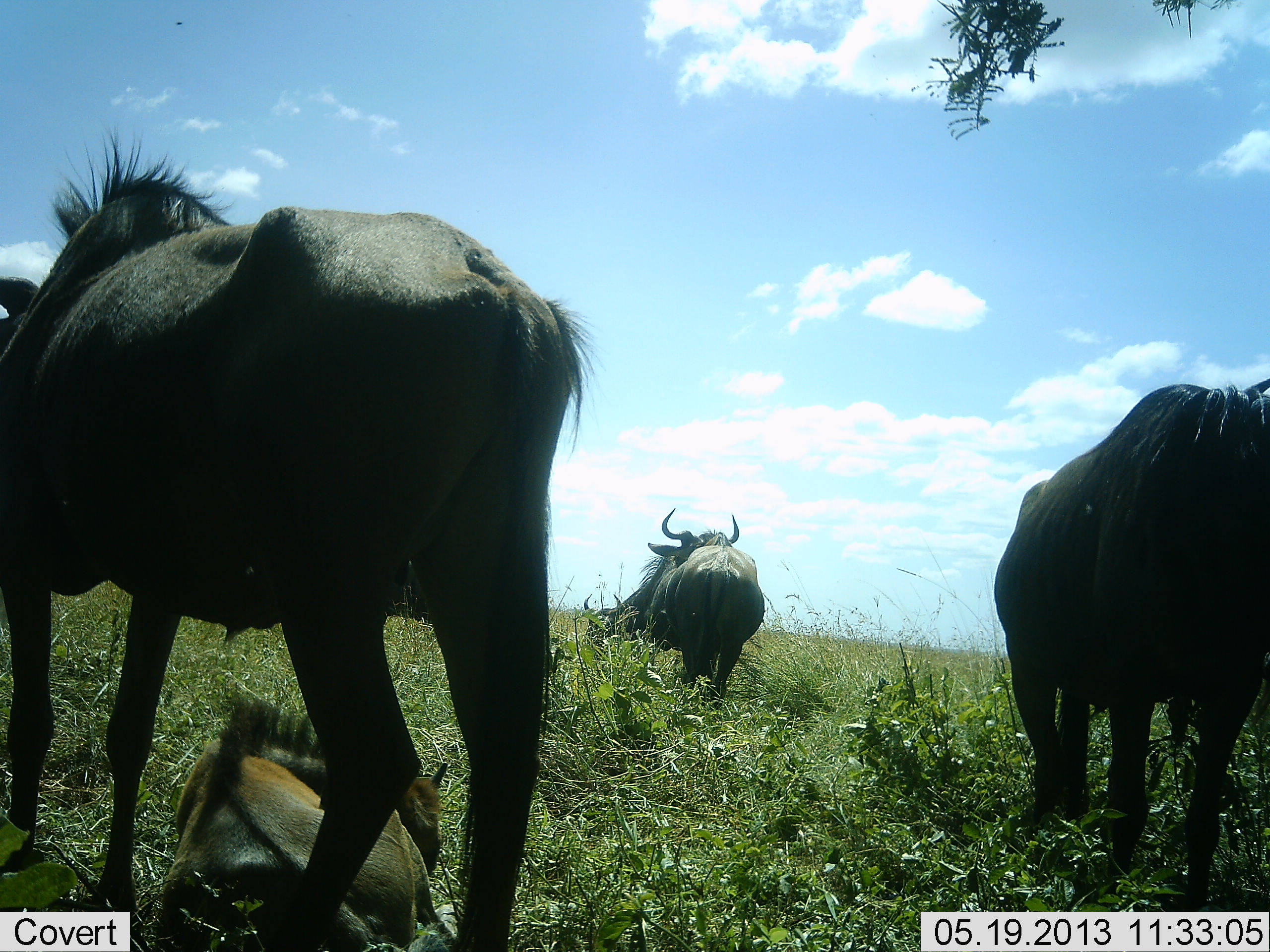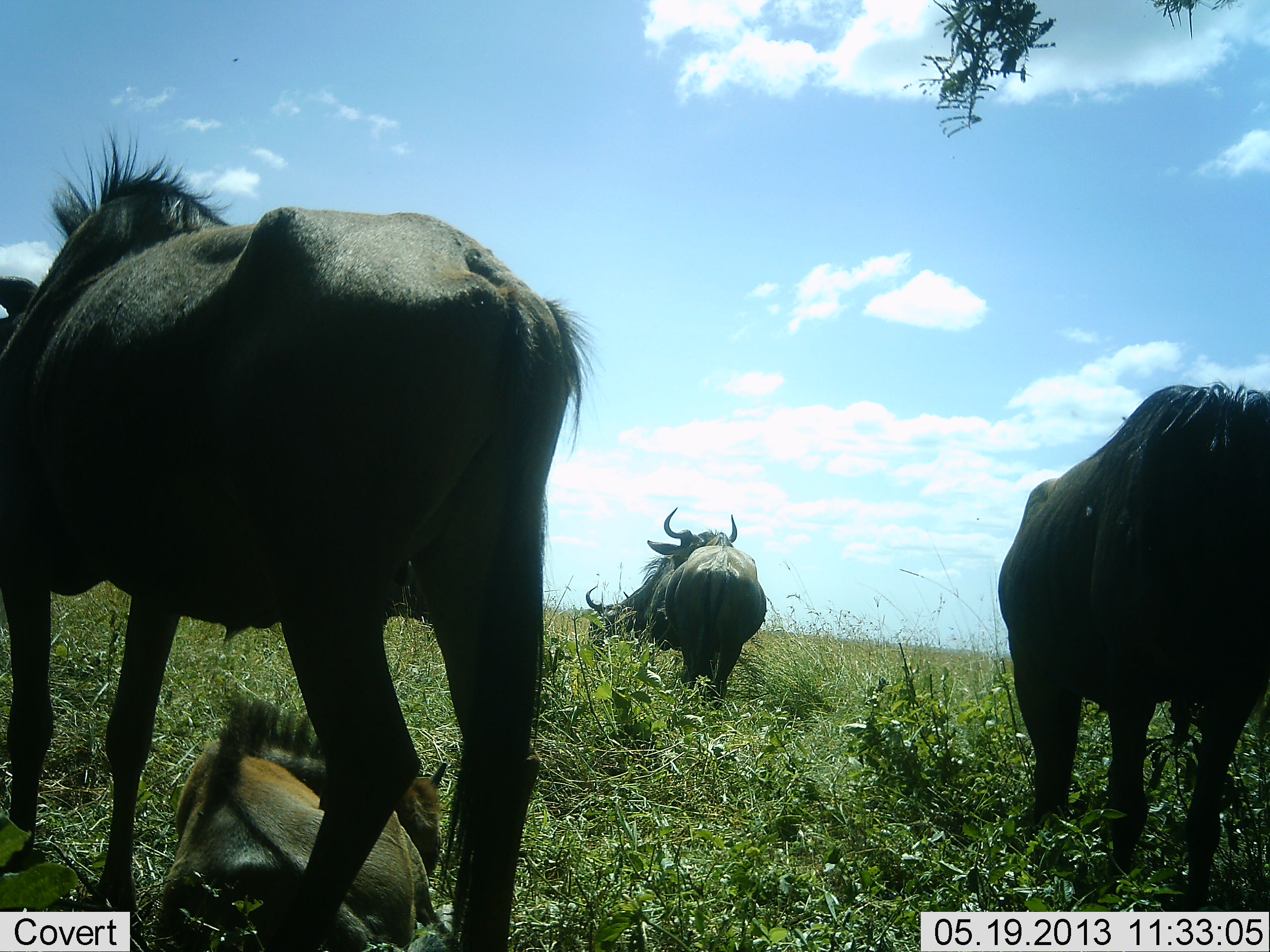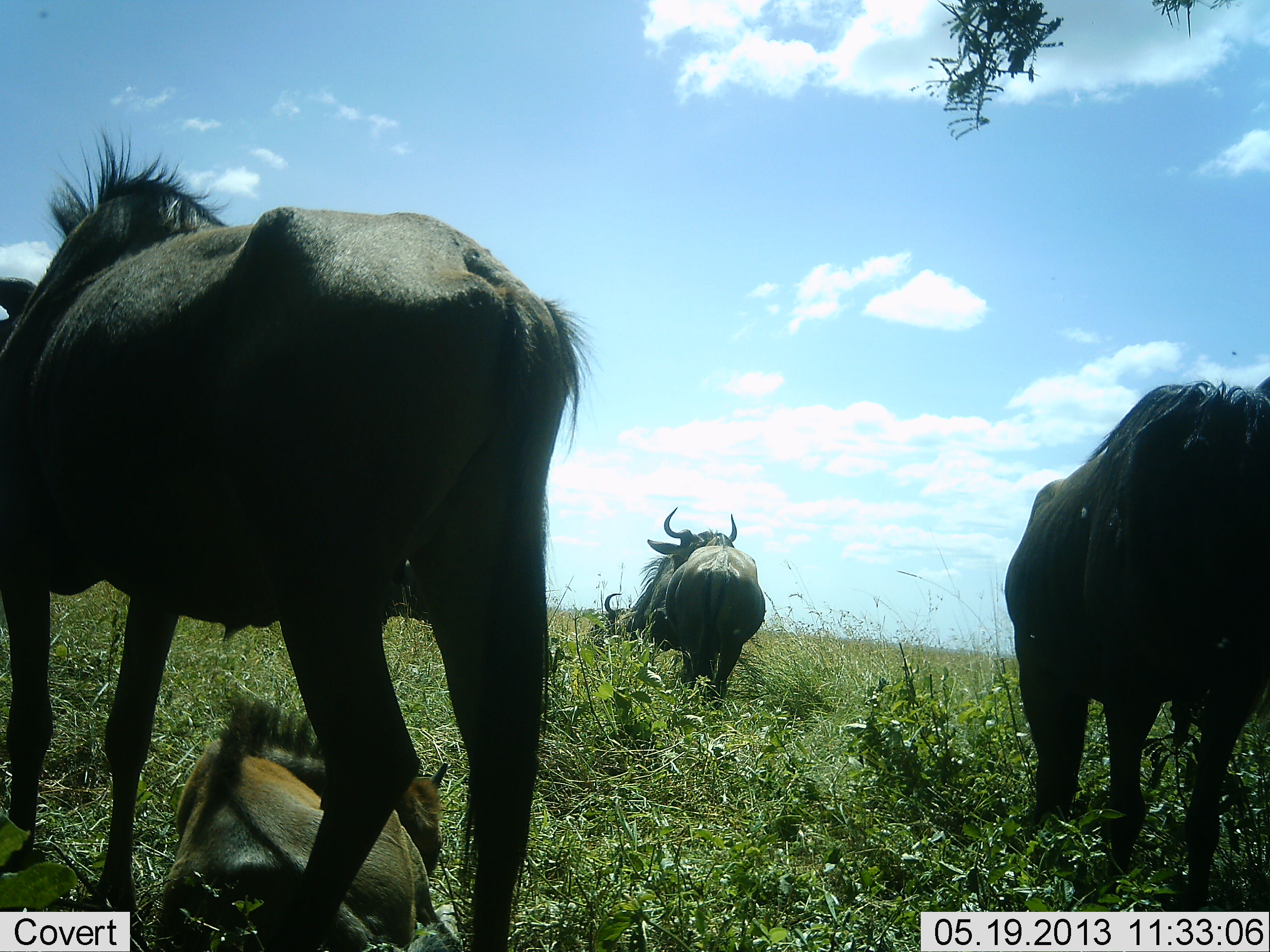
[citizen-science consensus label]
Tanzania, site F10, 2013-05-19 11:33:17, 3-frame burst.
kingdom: Animalia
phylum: Chordata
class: Mammalia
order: Artiodactyla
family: Bovidae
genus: Connochaetes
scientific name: Connochaetes taurinus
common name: blue wildebeest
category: wildebeest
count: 5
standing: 69%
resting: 62%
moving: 19%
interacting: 4%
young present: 58%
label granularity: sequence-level